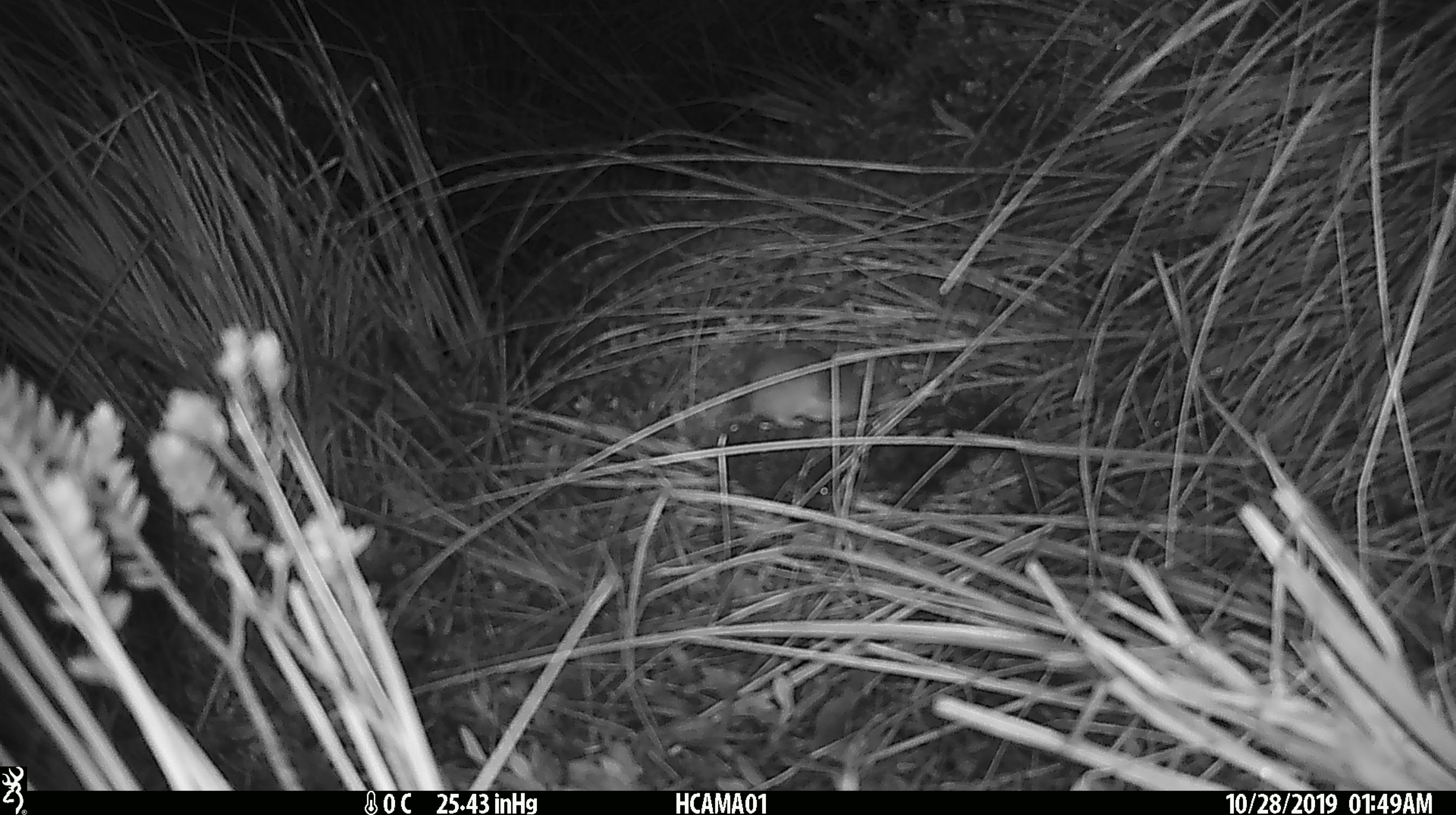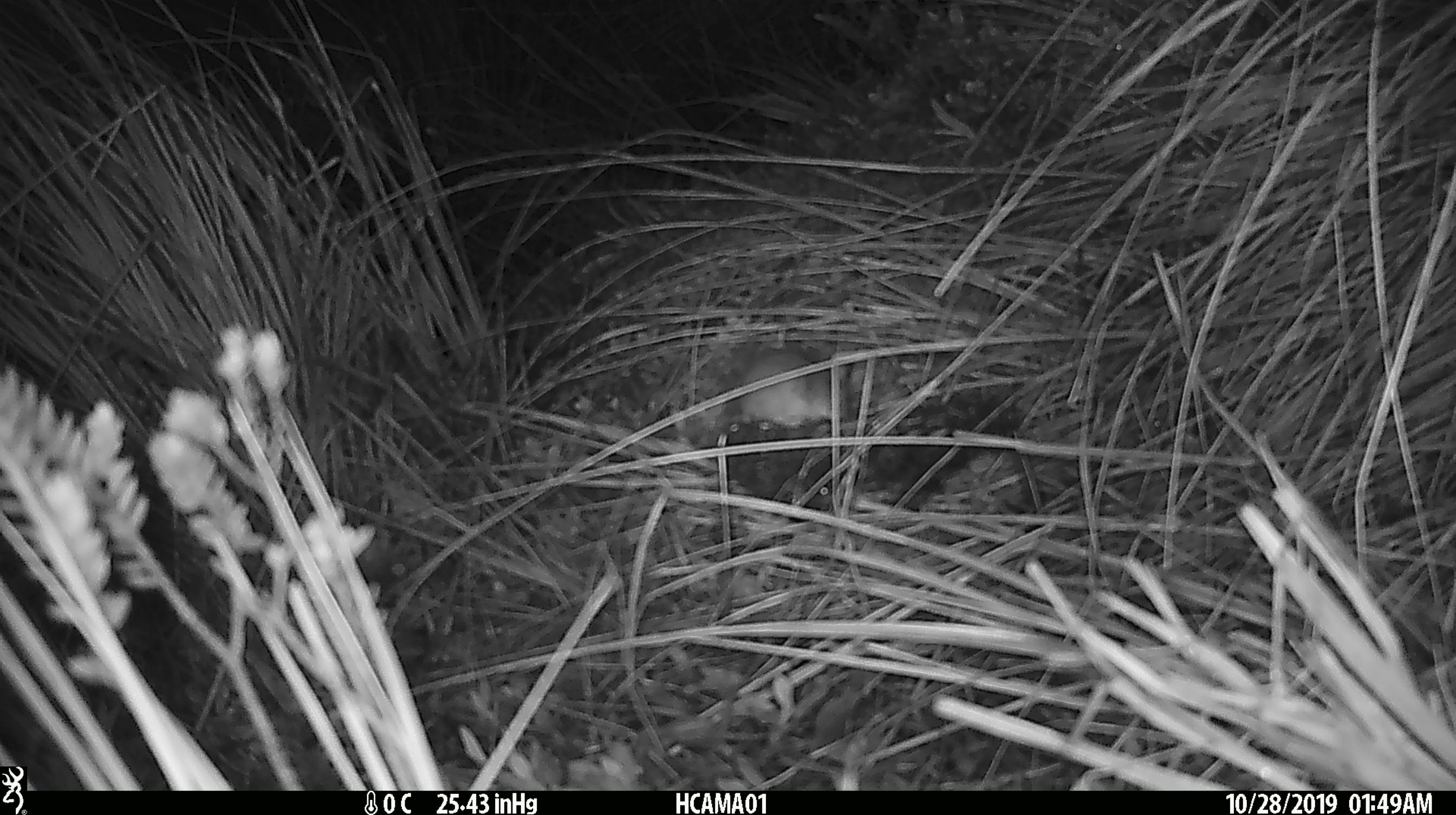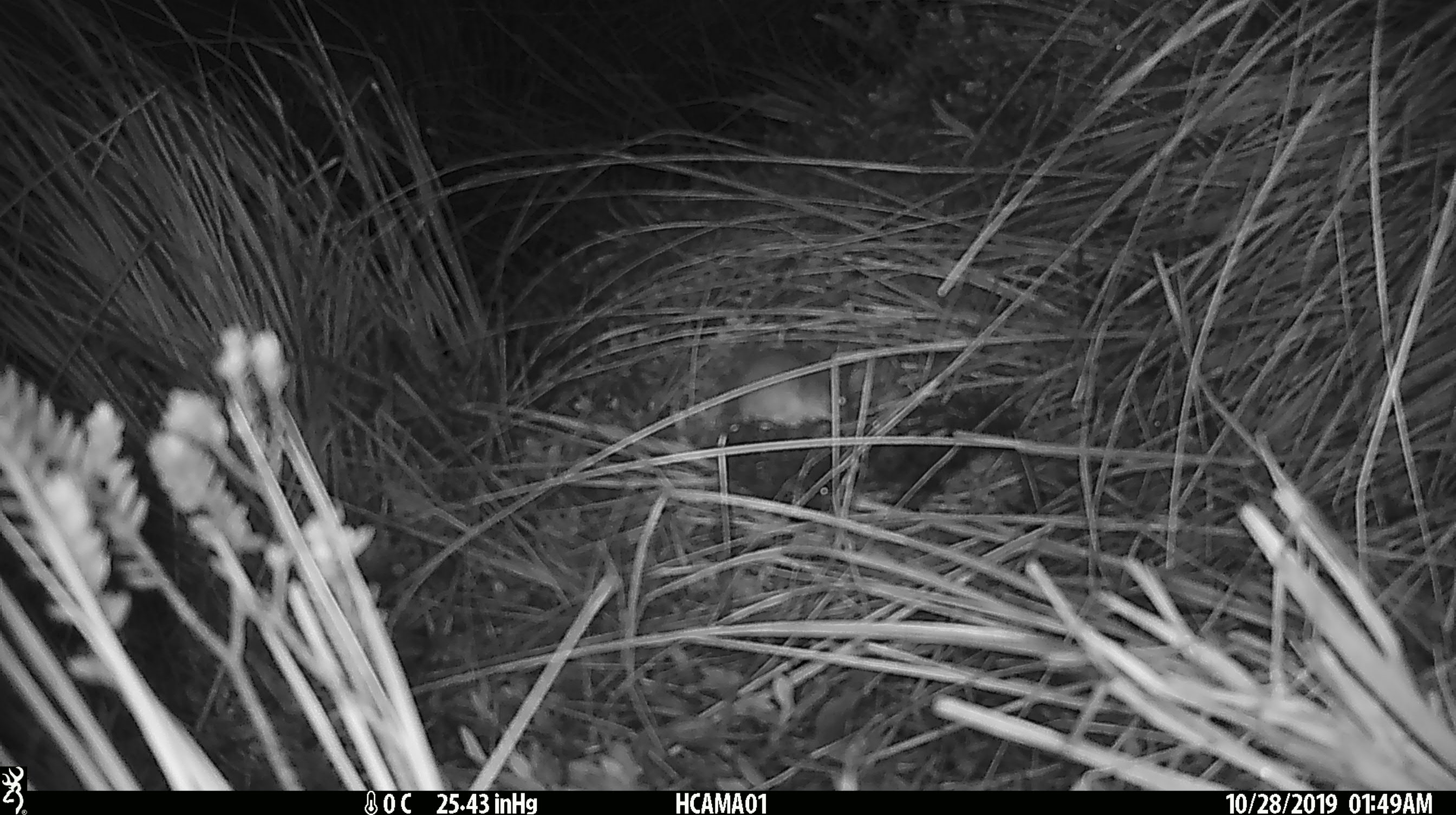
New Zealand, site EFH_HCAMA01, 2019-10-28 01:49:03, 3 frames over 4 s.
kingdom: Animalia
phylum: Chordata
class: Mammalia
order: Rodentia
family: Muridae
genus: Mus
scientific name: Mus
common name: mouse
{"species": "mouse (Mus)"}